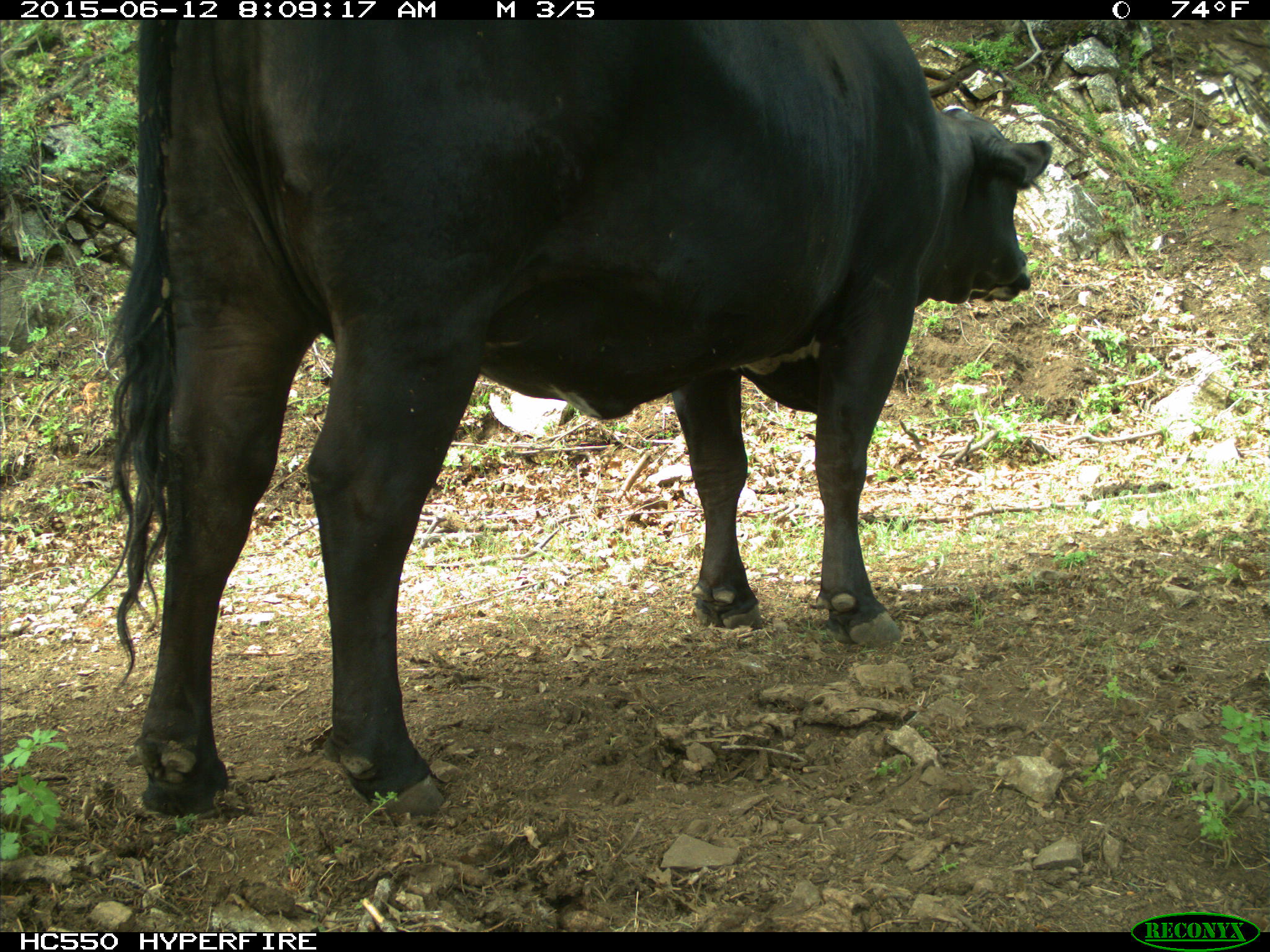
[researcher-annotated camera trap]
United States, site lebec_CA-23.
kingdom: Animalia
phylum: Chordata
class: Mammalia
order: Artiodactyla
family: Bovidae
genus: Bos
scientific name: Bos taurus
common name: domestic cow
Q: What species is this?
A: Bos taurus (domestic cow).